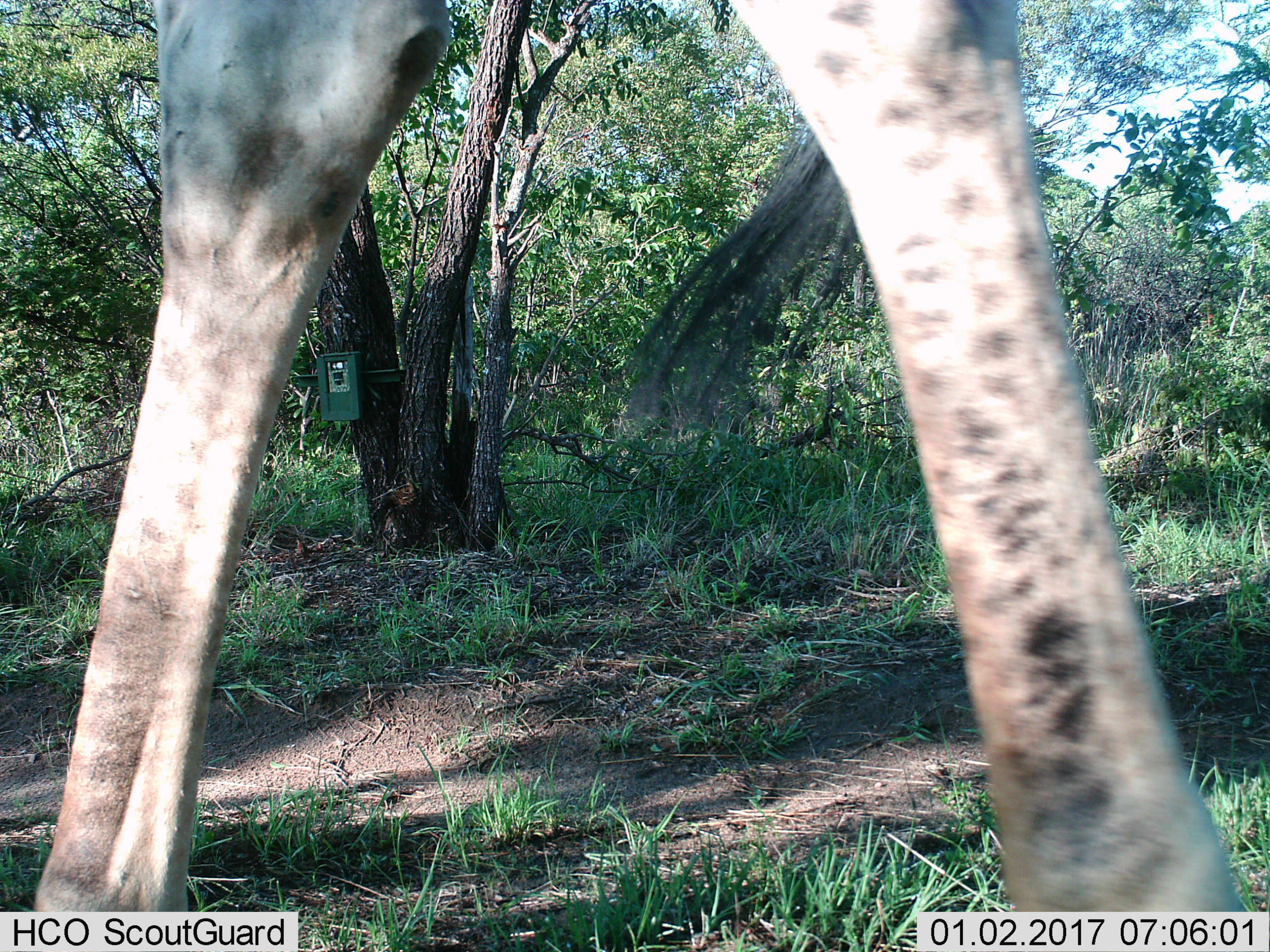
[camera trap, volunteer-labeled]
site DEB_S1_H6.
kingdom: Animalia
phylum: Chordata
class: Mammalia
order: Artiodactyla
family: Giraffidae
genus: Giraffa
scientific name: Giraffa camelopardalis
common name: giraffe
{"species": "giraffe (Giraffa camelopardalis)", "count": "1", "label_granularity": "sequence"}